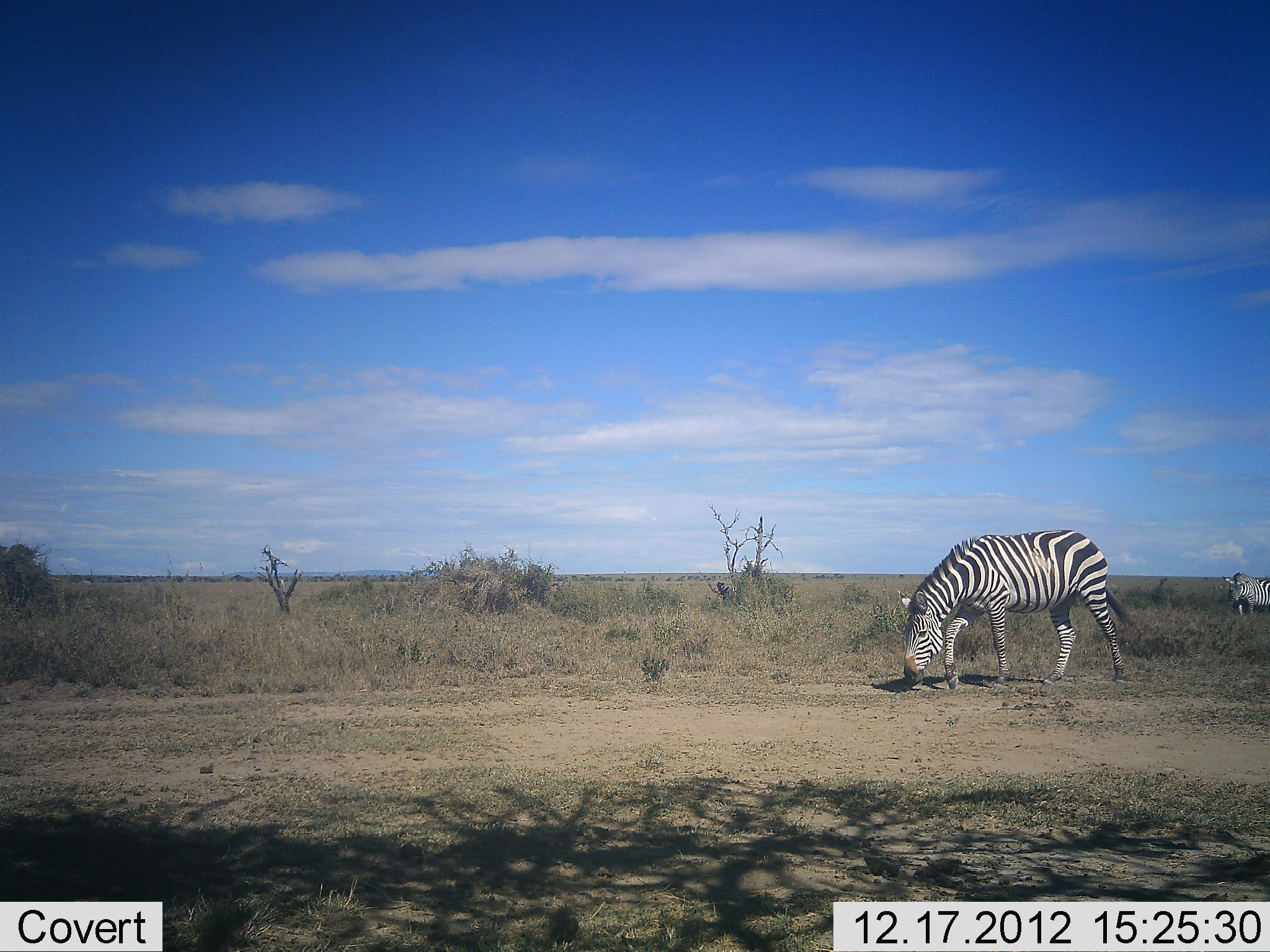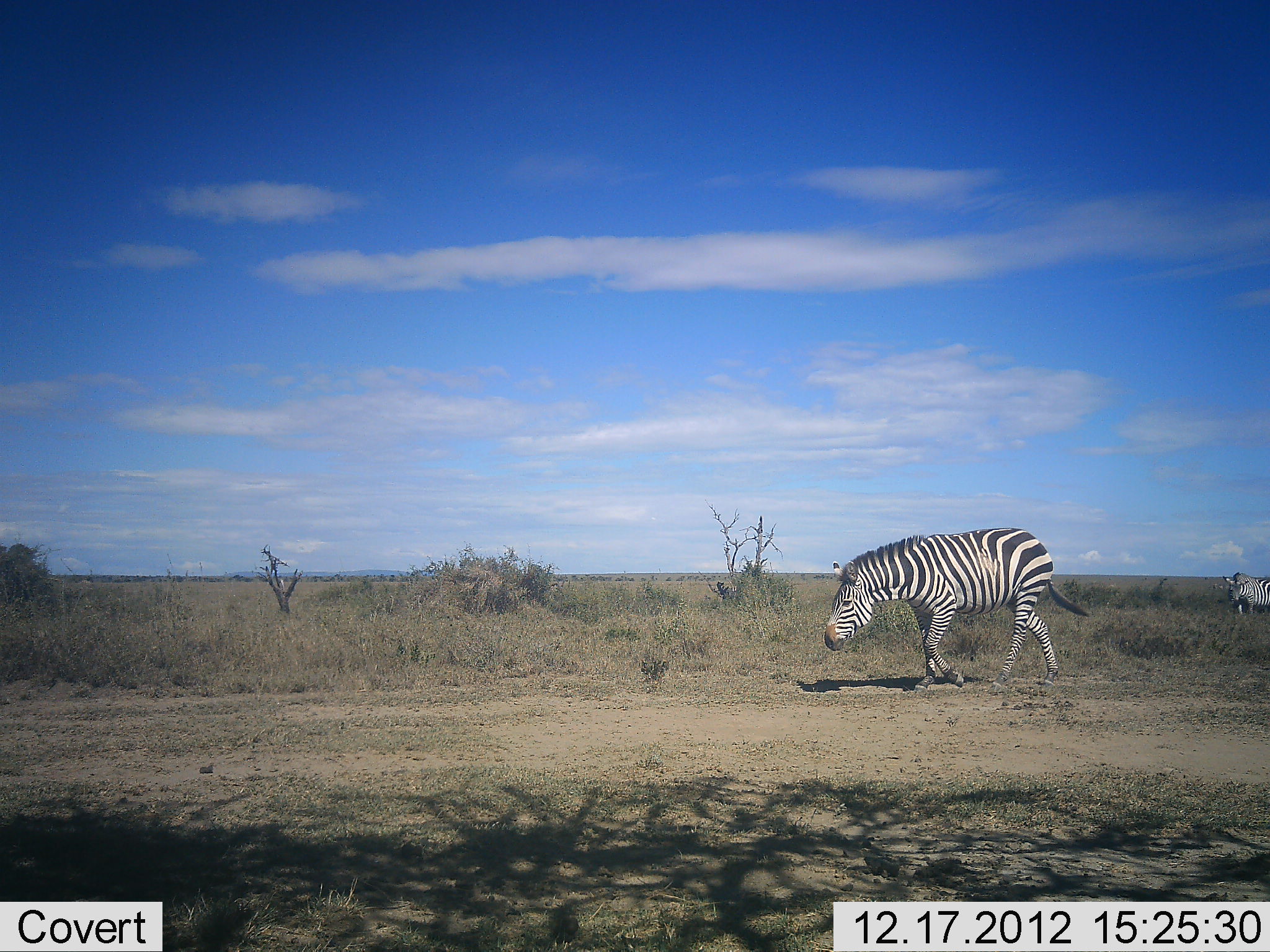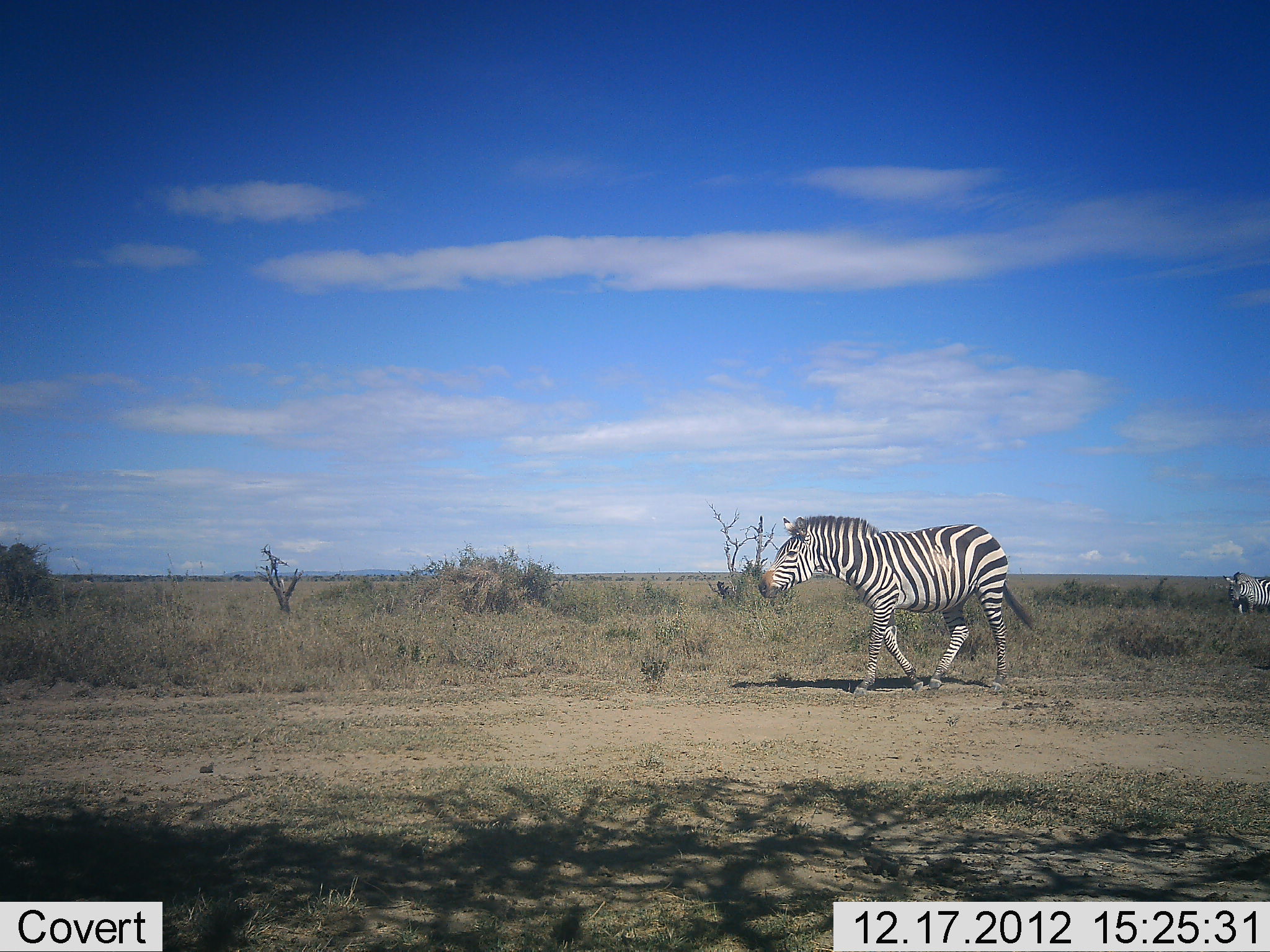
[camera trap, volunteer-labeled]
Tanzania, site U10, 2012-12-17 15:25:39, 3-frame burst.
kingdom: Animalia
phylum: Chordata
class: Mammalia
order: Perissodactyla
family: Equidae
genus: Equus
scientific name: Equus quagga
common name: plains zebra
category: zebra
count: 2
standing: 80%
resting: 0%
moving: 100%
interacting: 0%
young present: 0%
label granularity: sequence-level